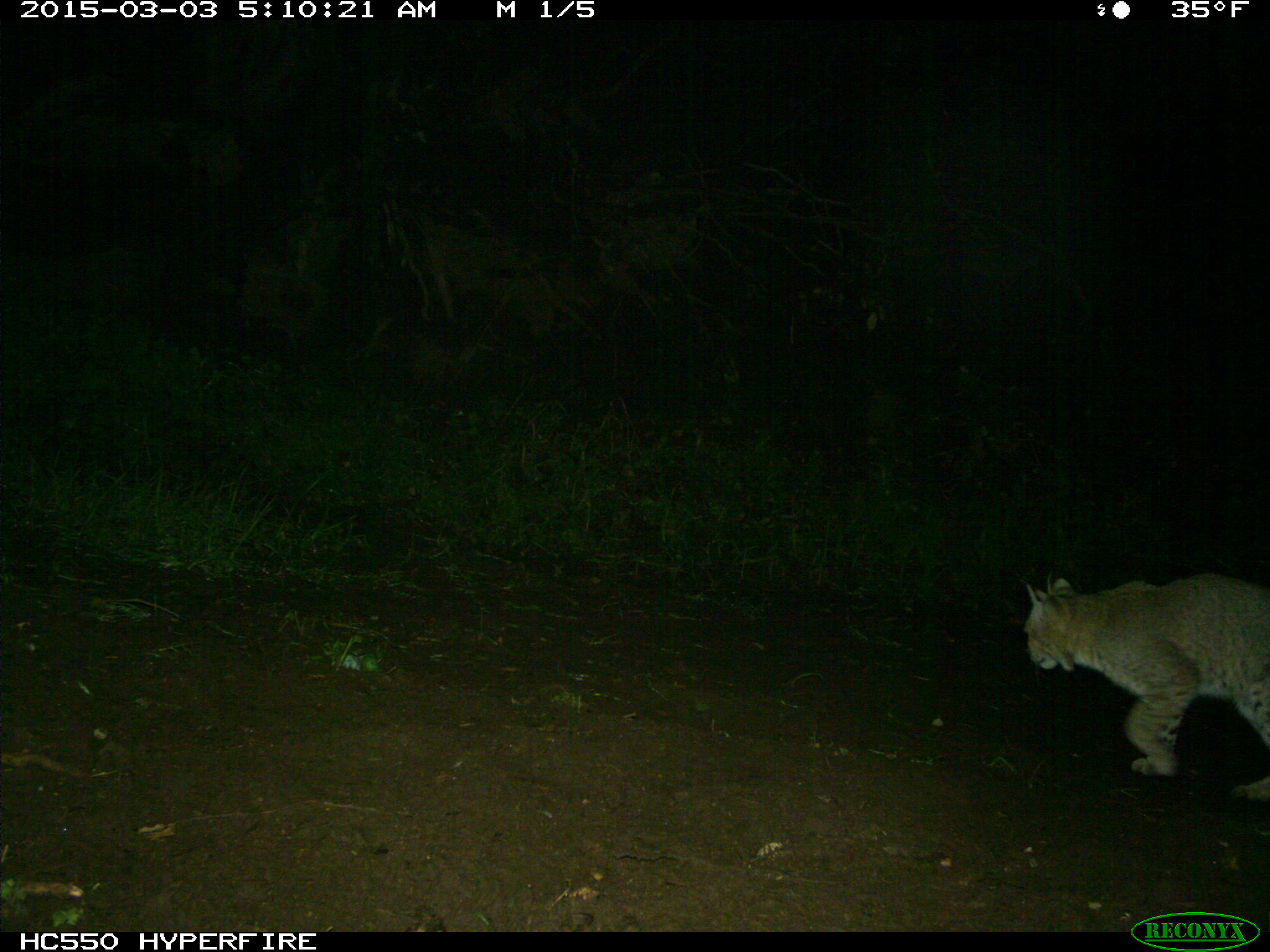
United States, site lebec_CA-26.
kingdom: Animalia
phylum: Chordata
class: Mammalia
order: Carnivora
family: Felidae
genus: Lynx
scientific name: Lynx rufus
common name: bobcat